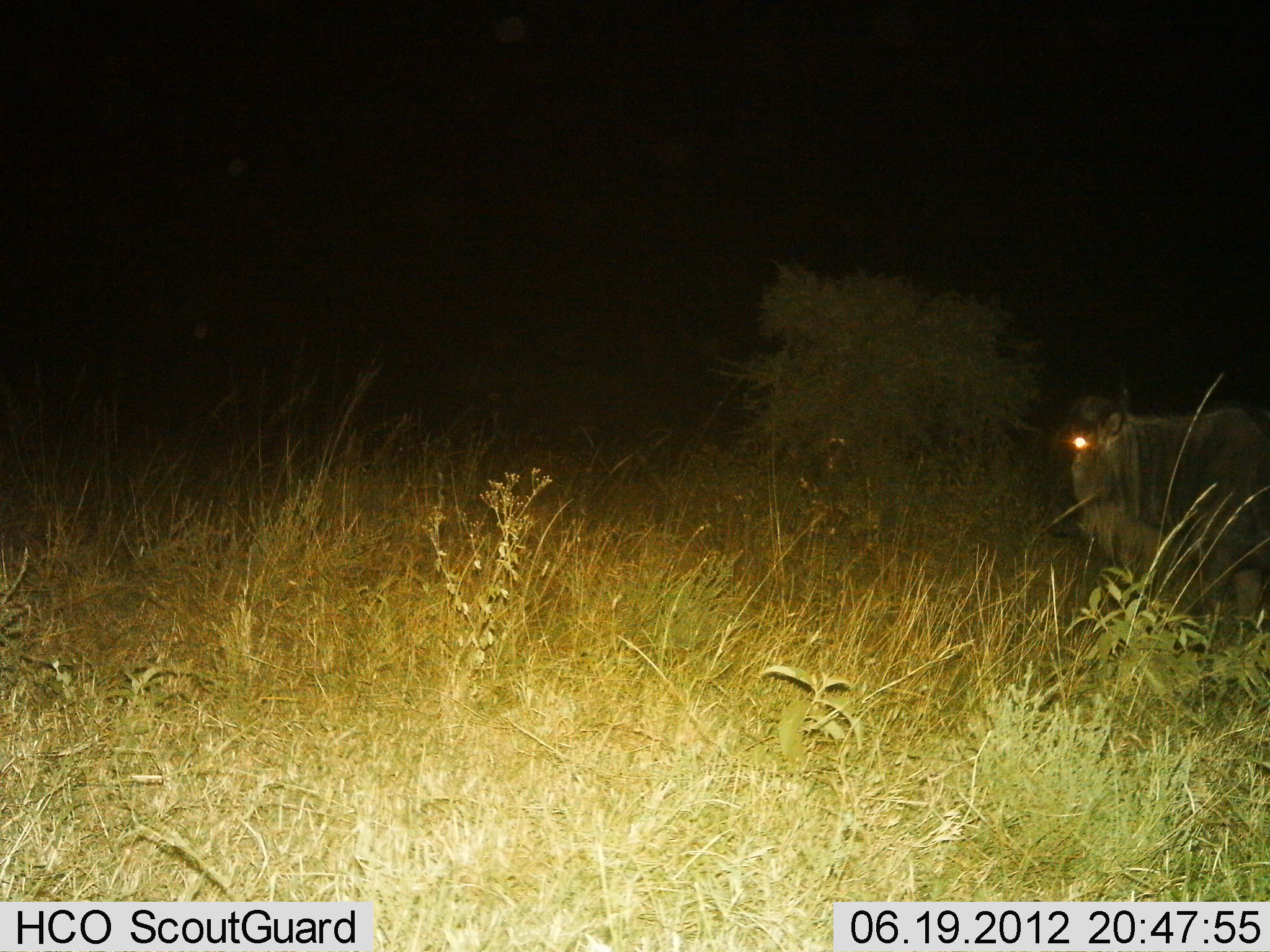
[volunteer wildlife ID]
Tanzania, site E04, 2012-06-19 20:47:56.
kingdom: Animalia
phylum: Chordata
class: Mammalia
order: Artiodactyla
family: Bovidae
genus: Connochaetes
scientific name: Connochaetes taurinus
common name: blue wildebeest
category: wildebeest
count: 1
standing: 90%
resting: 0%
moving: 10%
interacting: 0%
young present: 0%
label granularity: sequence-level